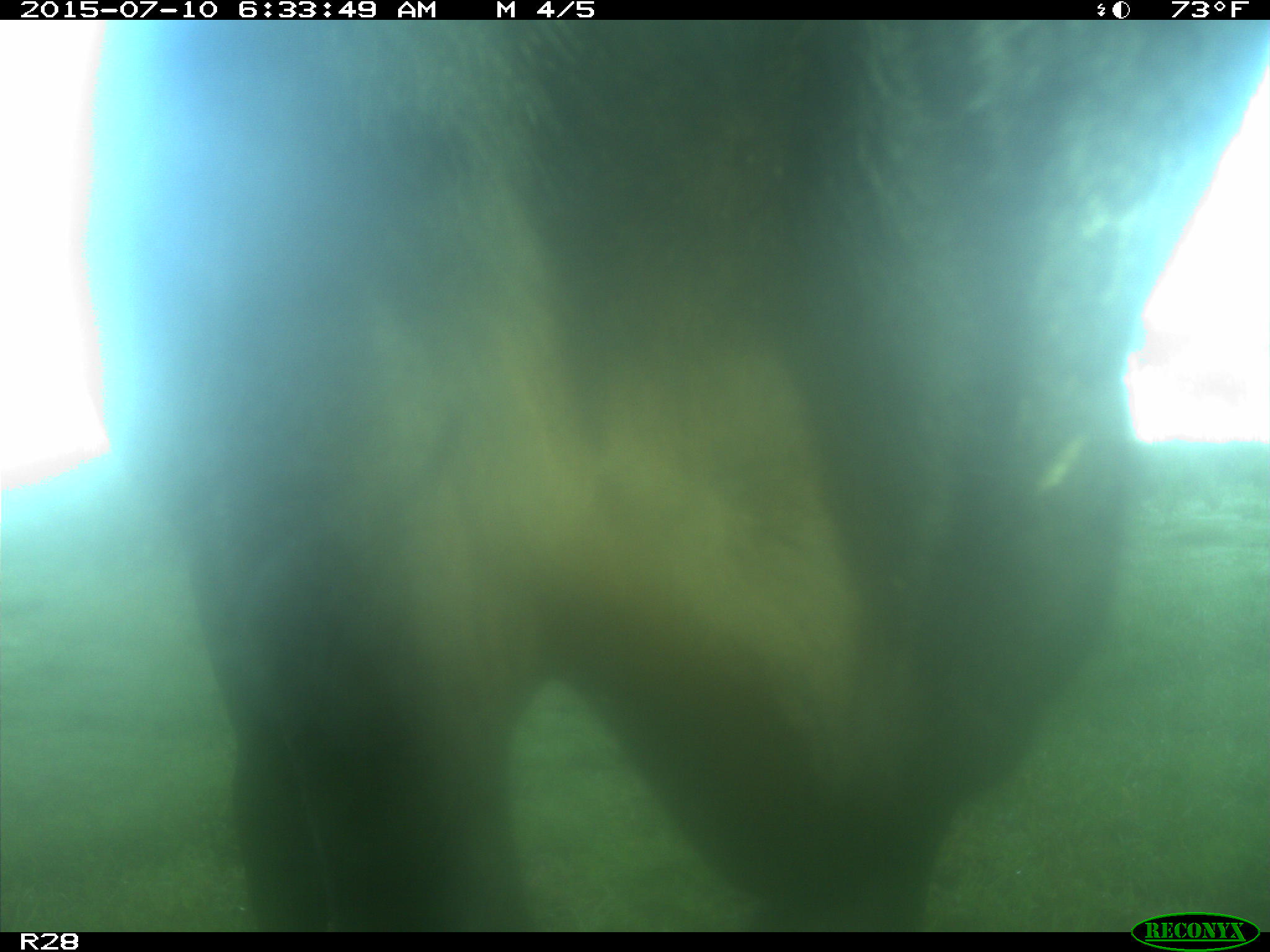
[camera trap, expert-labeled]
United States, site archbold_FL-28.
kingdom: Animalia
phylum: Chordata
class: Mammalia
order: Artiodactyla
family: Bovidae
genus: Bos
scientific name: Bos taurus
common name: domestic cow